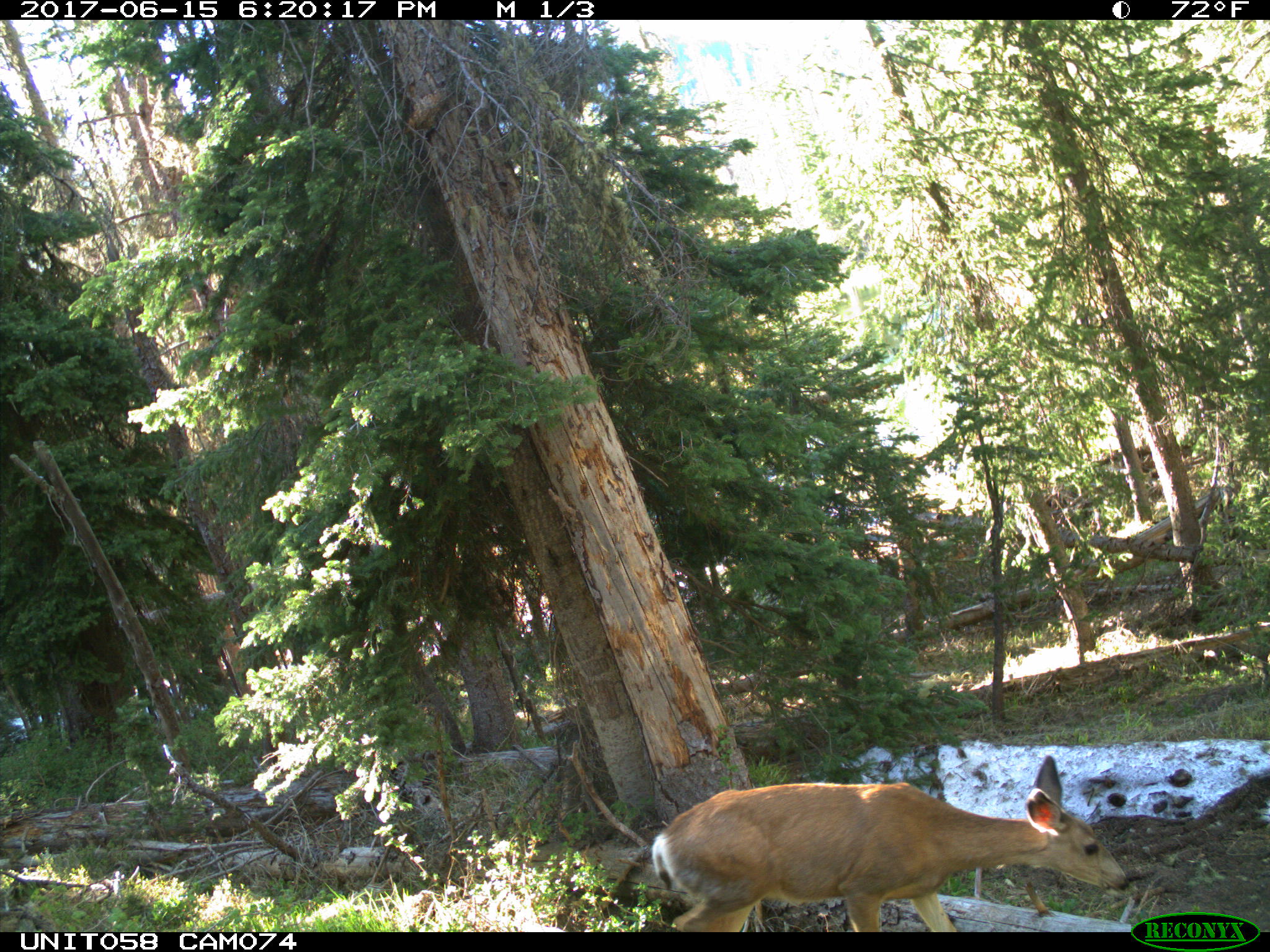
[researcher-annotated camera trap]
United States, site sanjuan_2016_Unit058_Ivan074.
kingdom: Animalia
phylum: Chordata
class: Mammalia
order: Artiodactyla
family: Cervidae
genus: Odocoileus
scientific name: Odocoileus hemionus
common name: mule deer